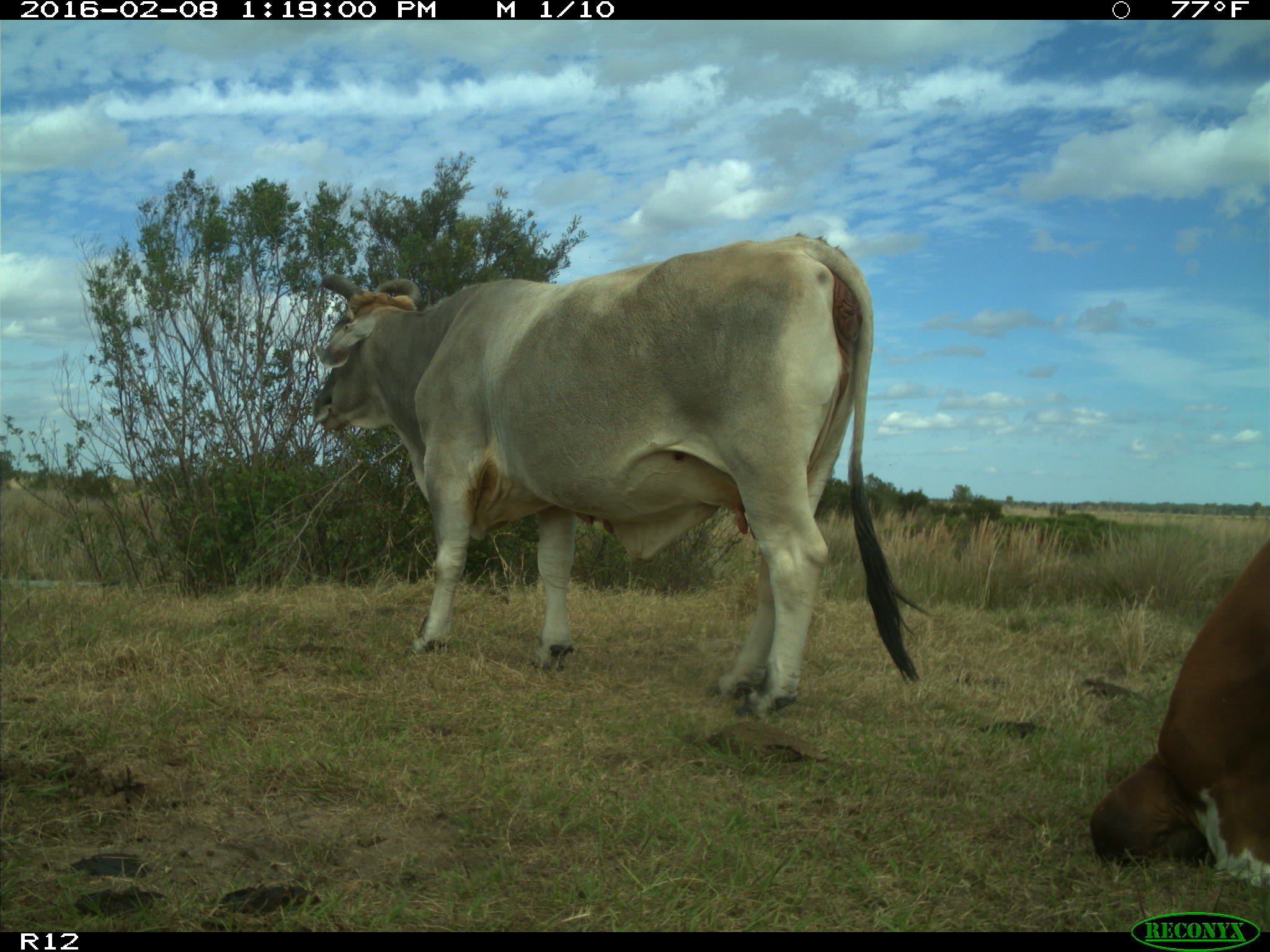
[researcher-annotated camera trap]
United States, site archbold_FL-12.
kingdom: Animalia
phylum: Chordata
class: Mammalia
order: Artiodactyla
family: Bovidae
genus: Bos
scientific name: Bos taurus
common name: domestic cow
Bos taurus (domestic cow).